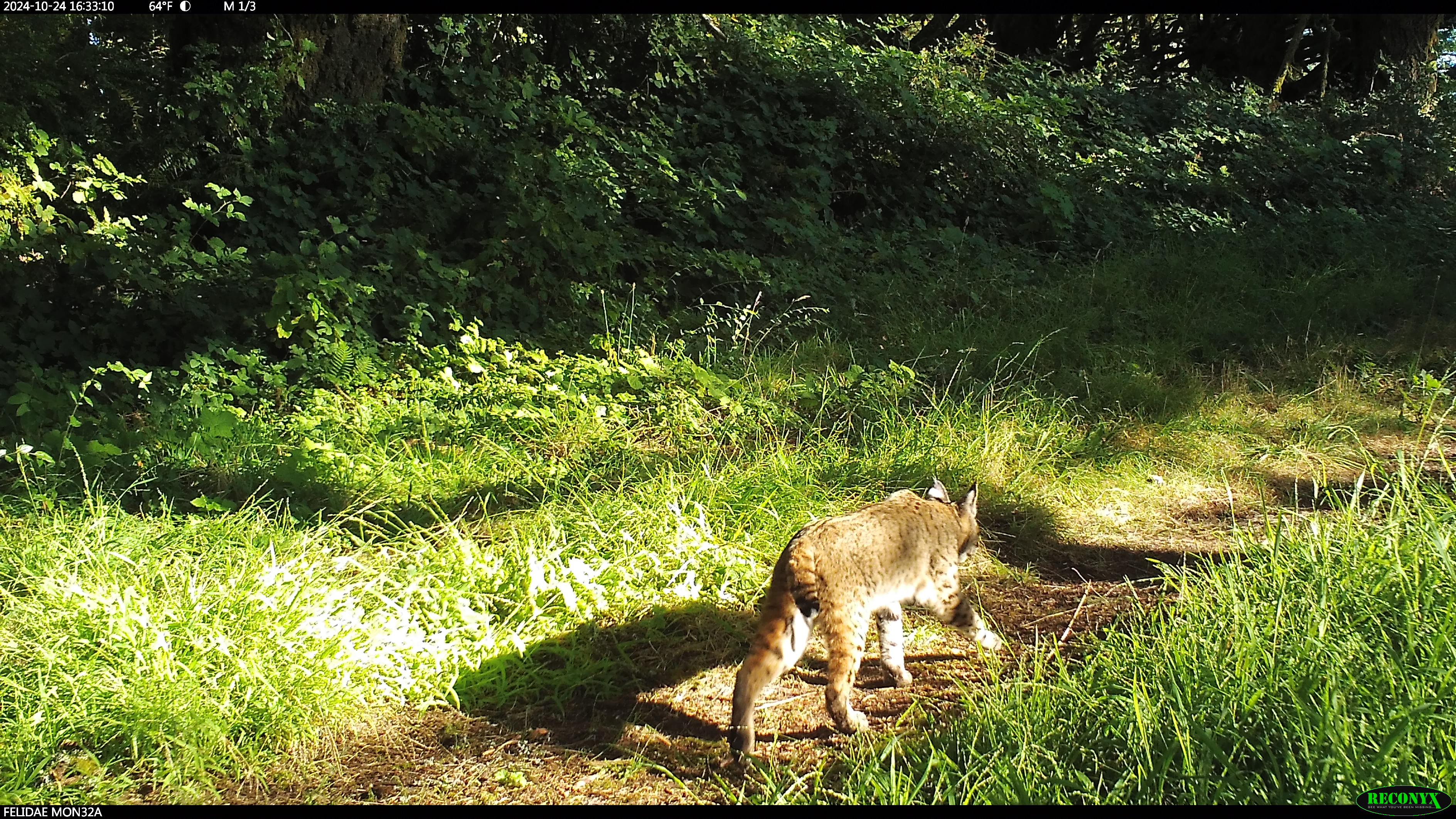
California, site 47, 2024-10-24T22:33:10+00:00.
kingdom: Animalia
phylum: Chordata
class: Mammalia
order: Carnivora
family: Felidae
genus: Lynx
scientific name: Lynx rufus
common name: bobcat